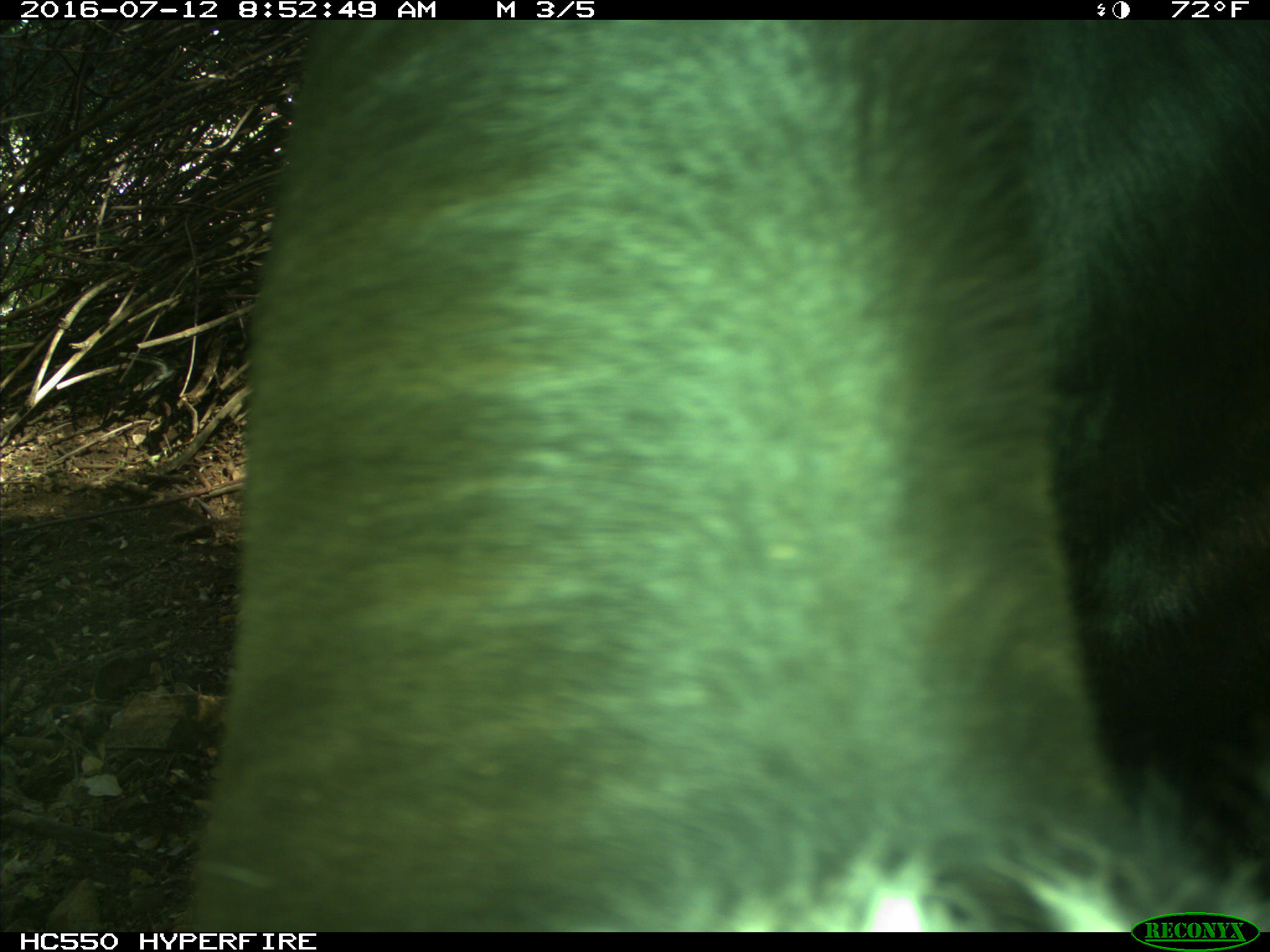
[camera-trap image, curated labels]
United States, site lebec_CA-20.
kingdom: Animalia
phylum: Chordata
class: Mammalia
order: Artiodactyla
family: Bovidae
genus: Bos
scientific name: Bos taurus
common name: domestic cow